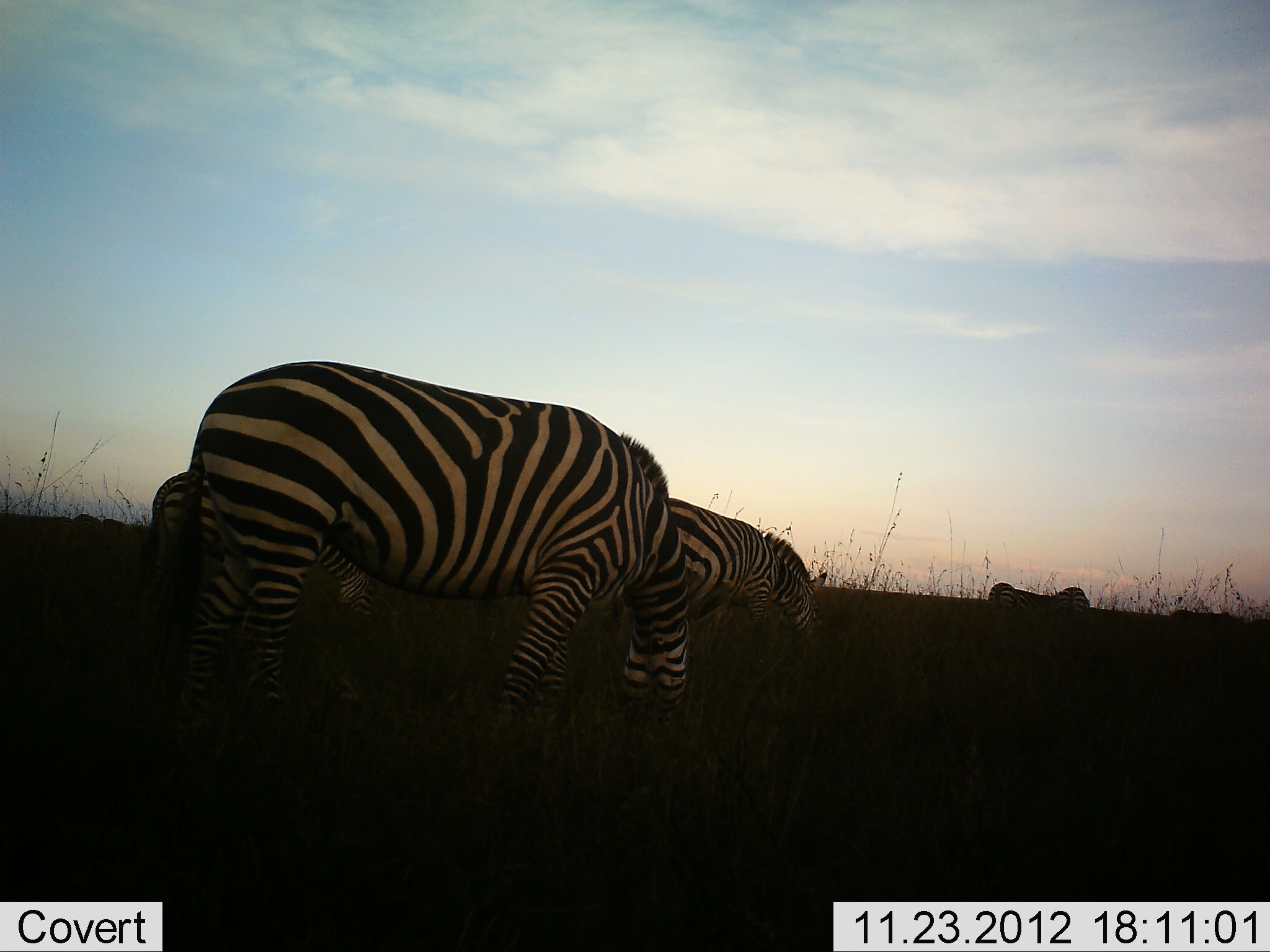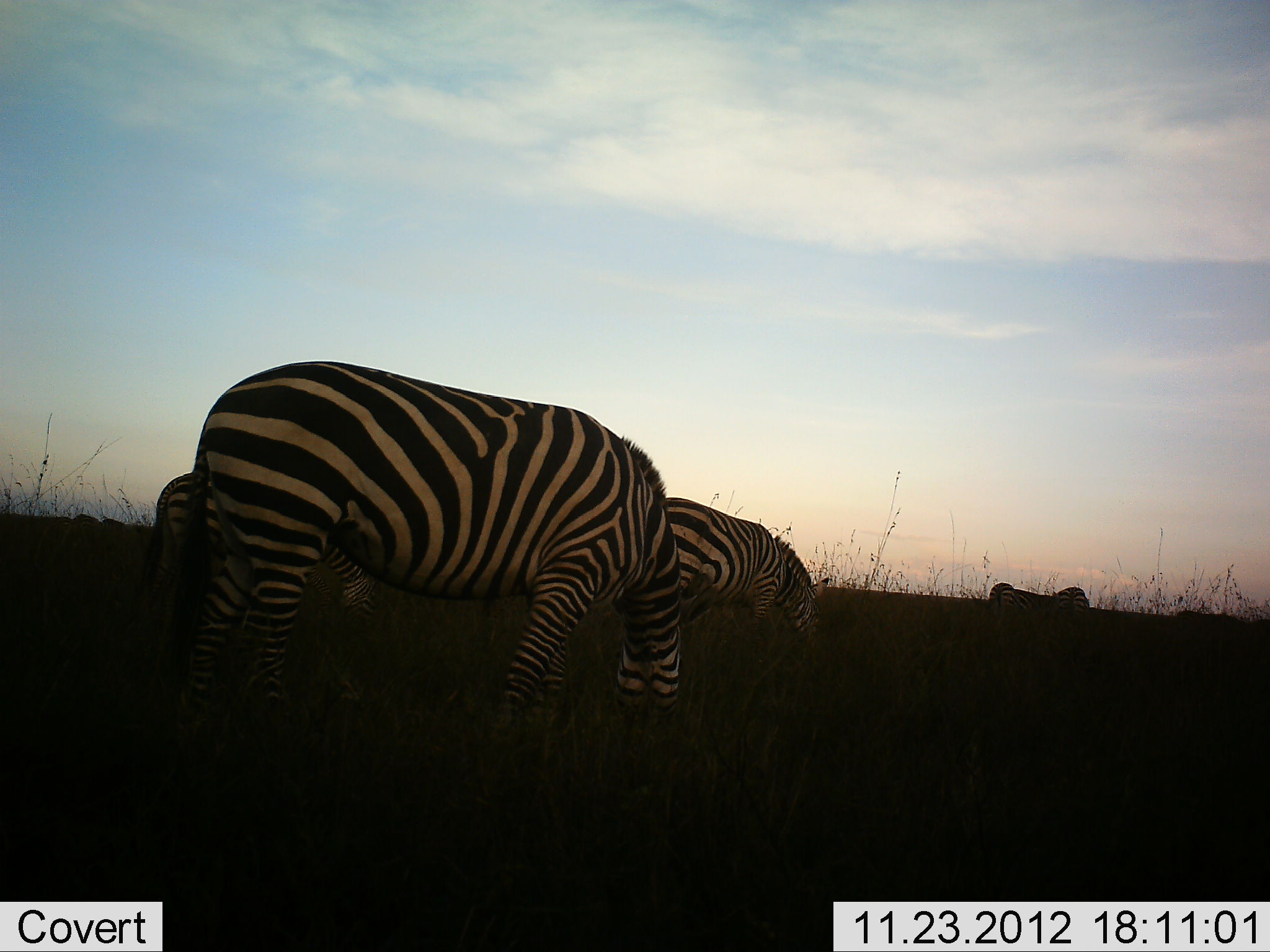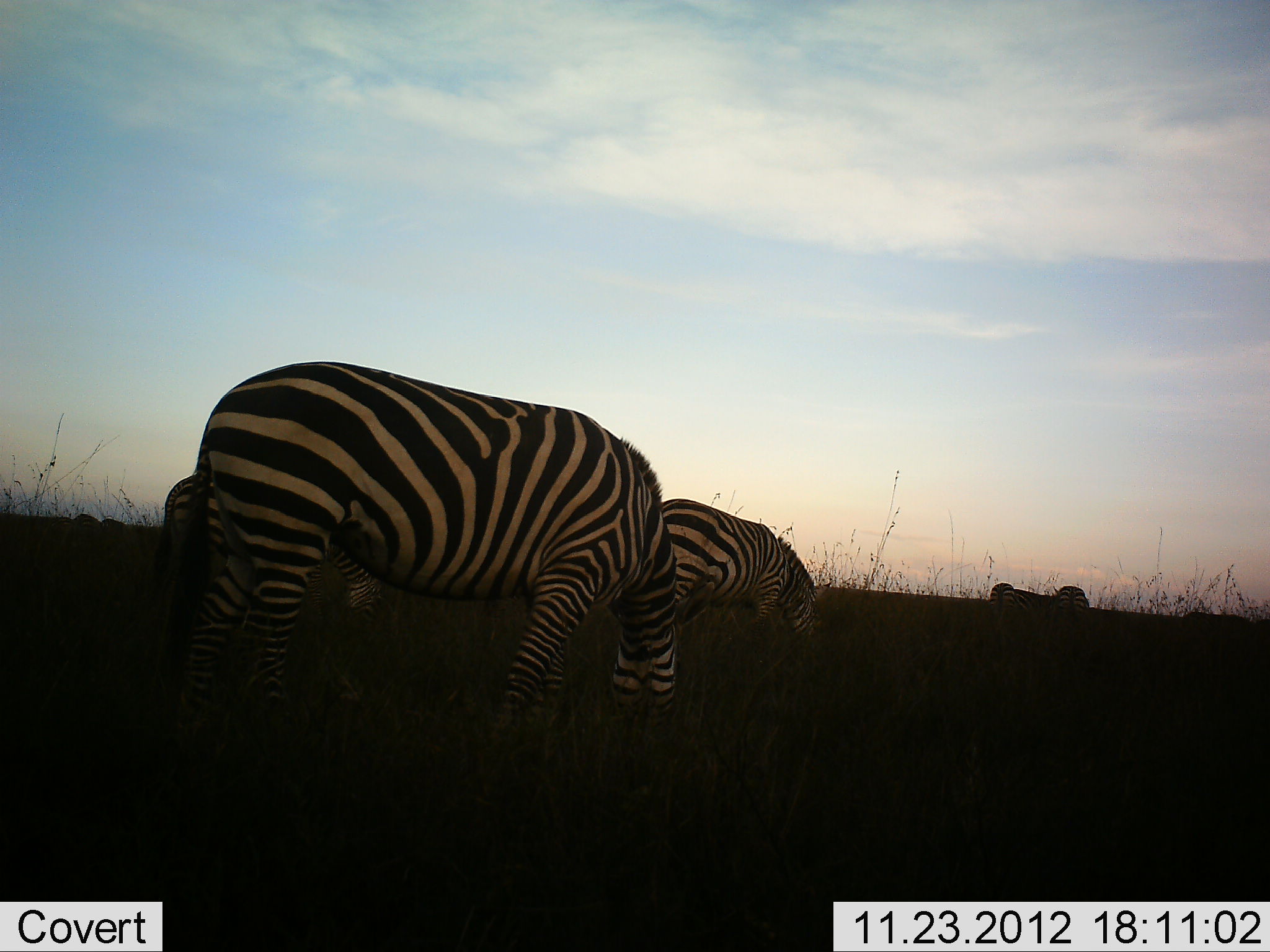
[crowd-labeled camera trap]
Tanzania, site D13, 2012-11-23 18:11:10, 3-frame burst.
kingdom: Animalia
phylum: Chordata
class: Mammalia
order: Perissodactyla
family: Equidae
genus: Equus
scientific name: Equus quagga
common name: plains zebra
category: zebra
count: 5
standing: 30%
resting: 0%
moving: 30%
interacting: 0%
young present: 10%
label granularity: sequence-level